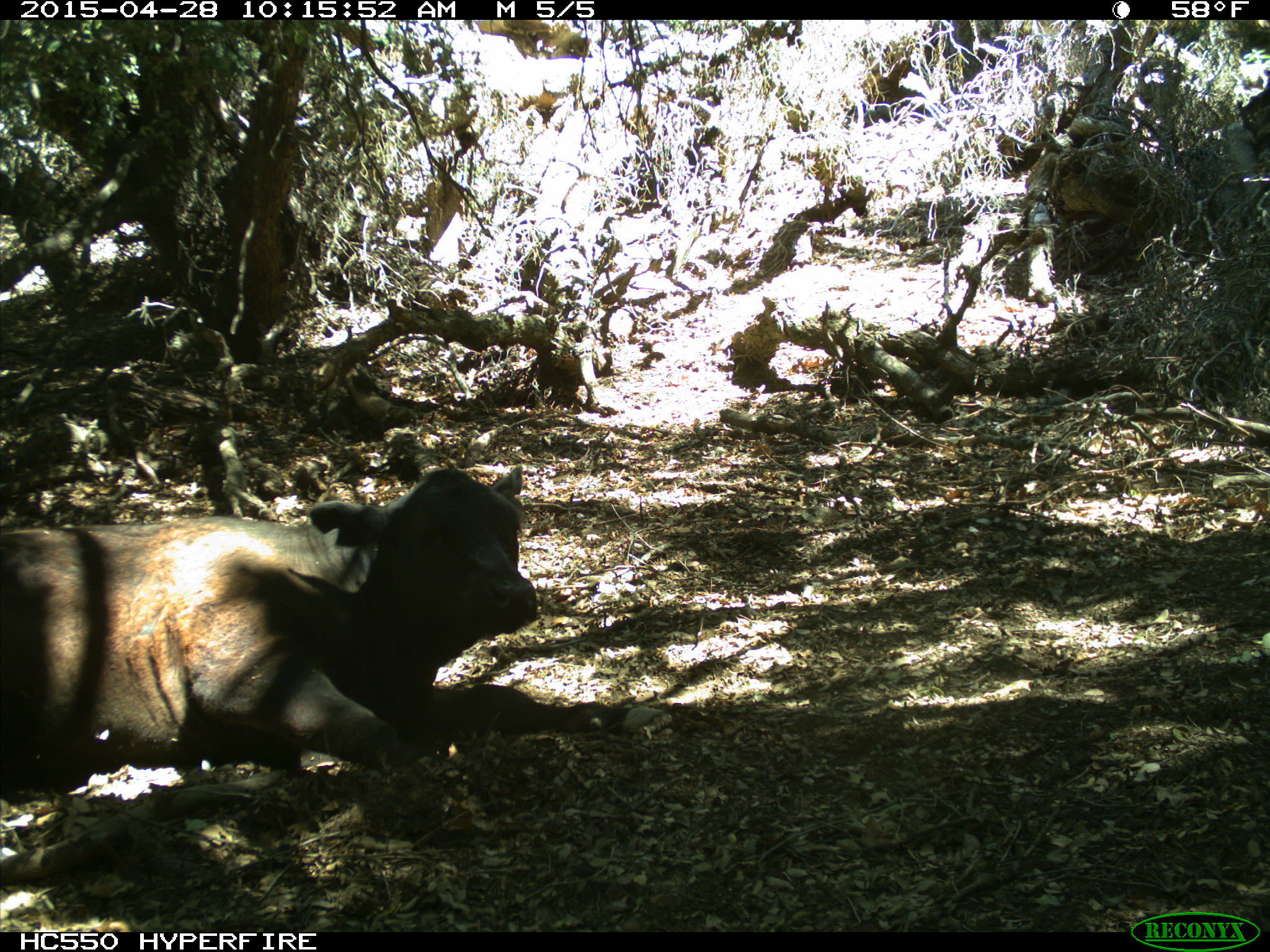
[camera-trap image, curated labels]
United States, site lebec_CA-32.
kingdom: Animalia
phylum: Chordata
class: Mammalia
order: Artiodactyla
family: Bovidae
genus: Bos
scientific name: Bos taurus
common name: domestic cow